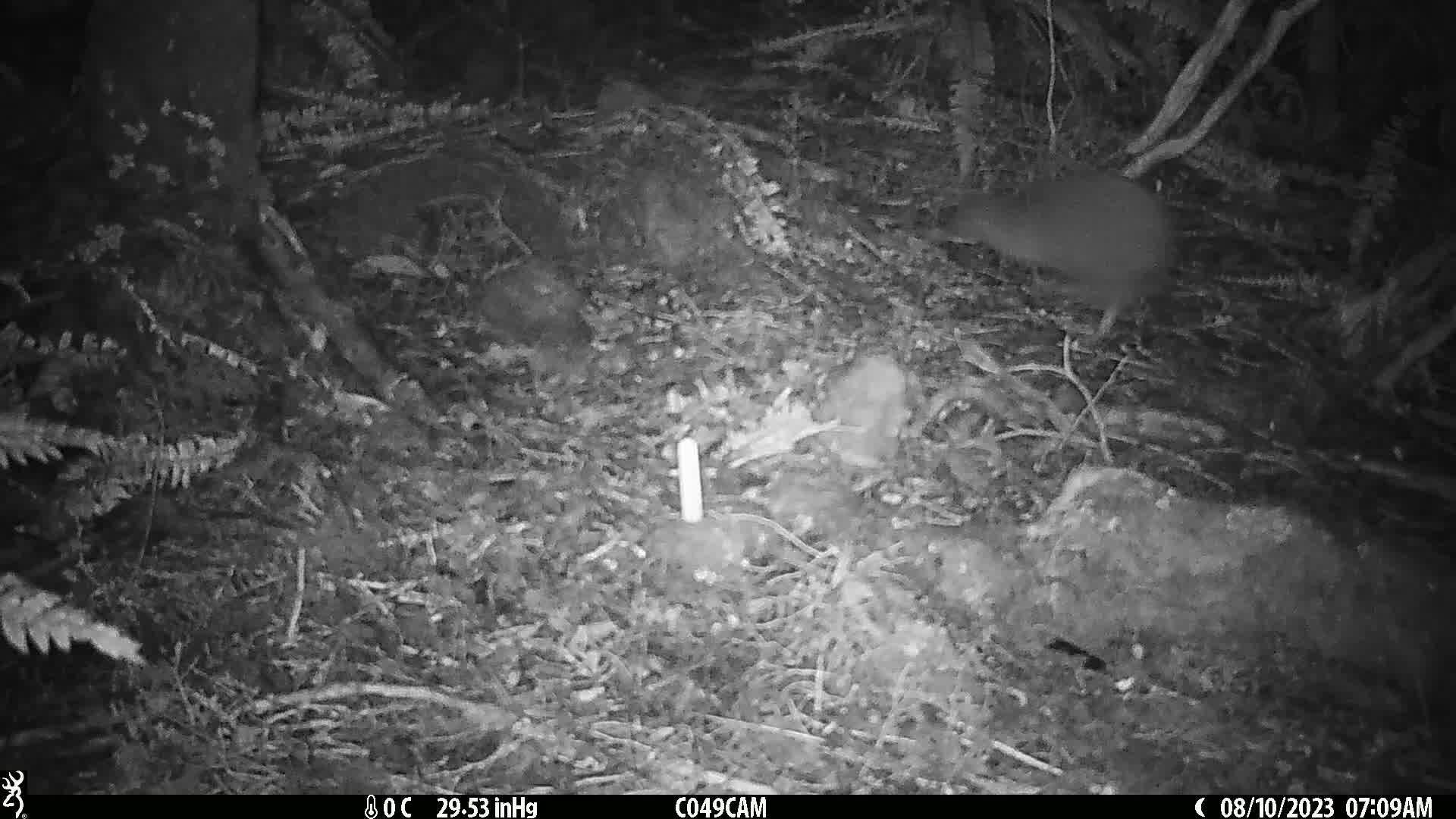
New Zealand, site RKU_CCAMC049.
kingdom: Animalia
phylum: Chordata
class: Aves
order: Apterygiformes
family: Apterygidae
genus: Apteryx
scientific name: Apteryx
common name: kiwi